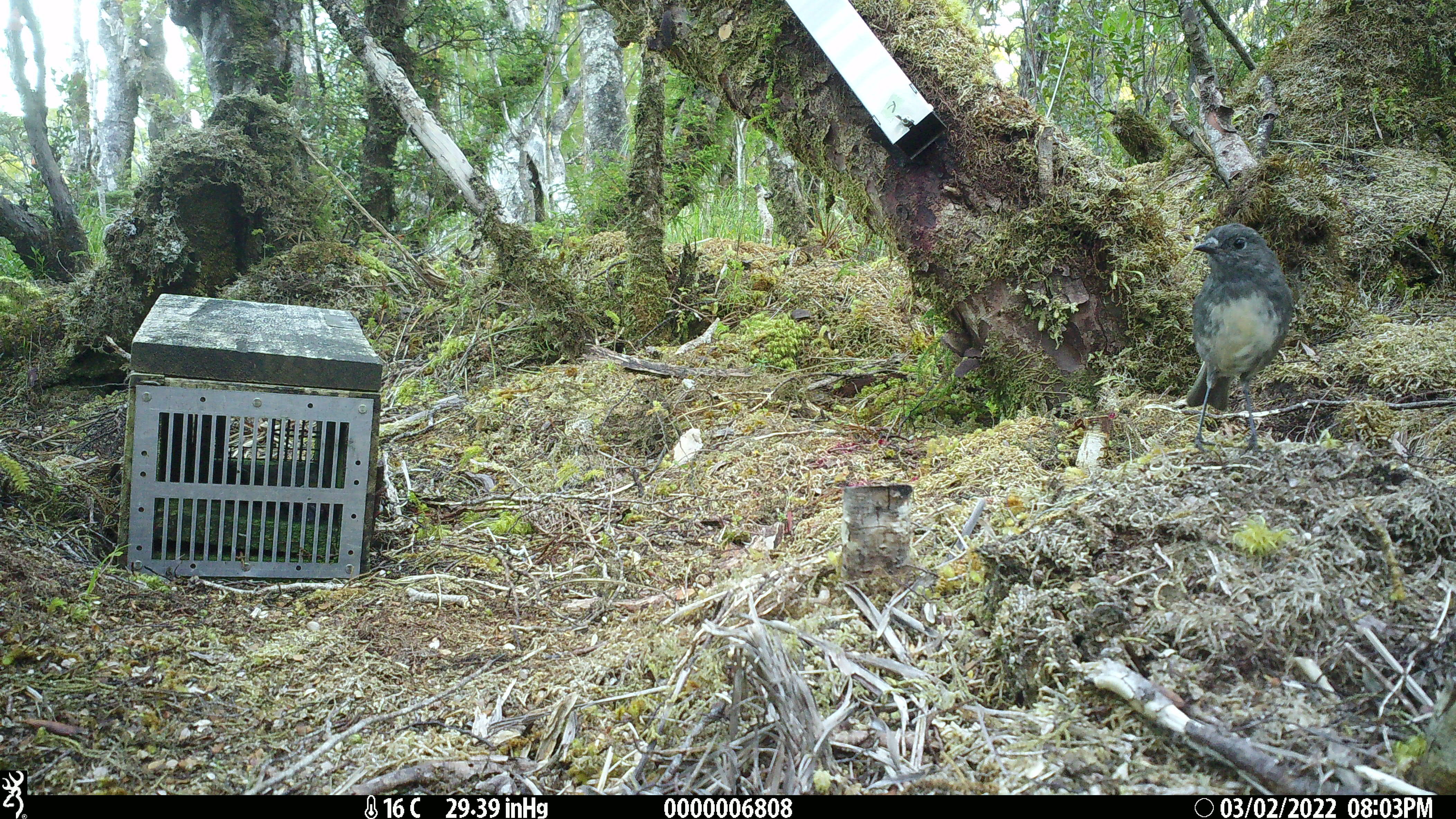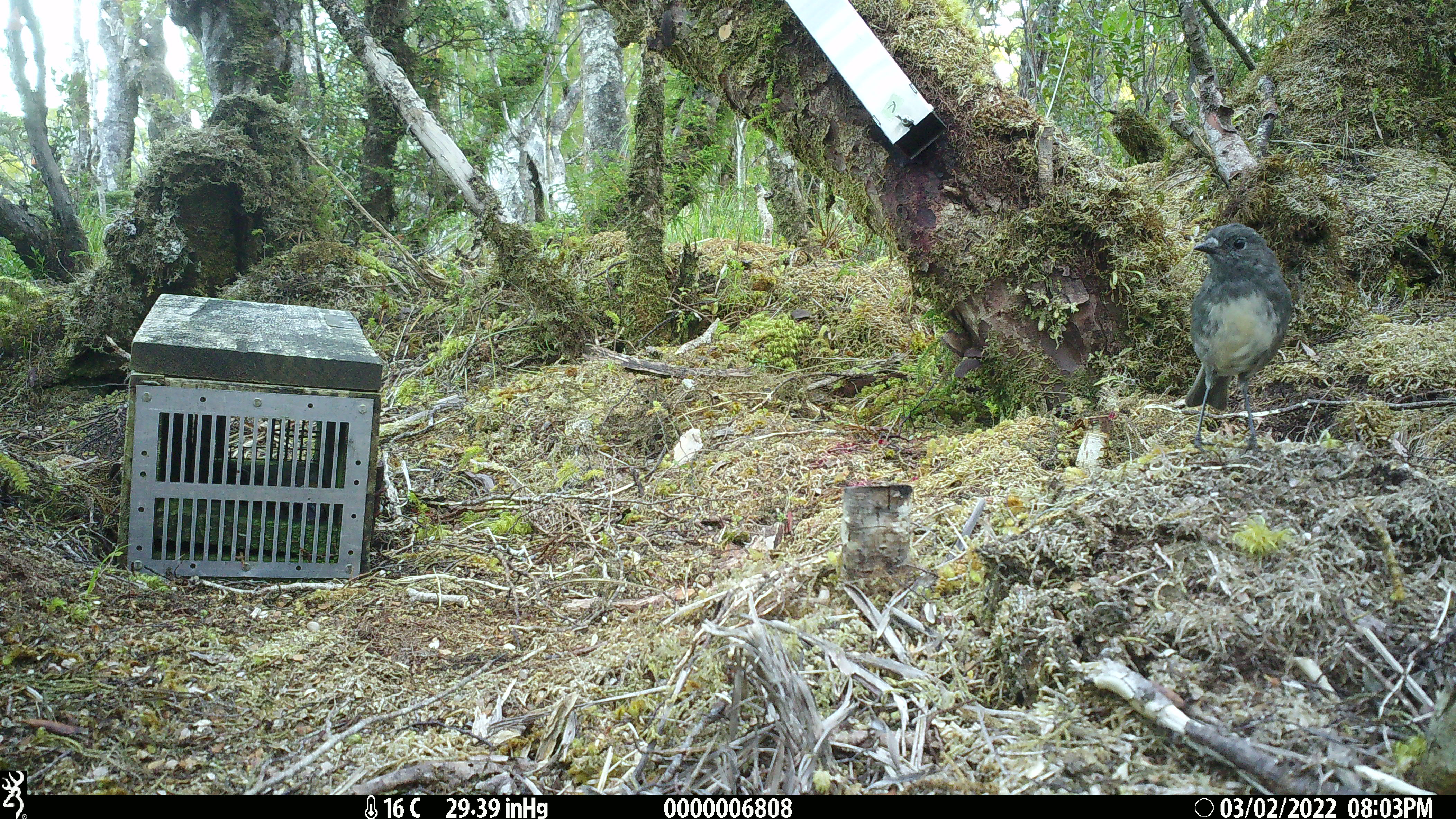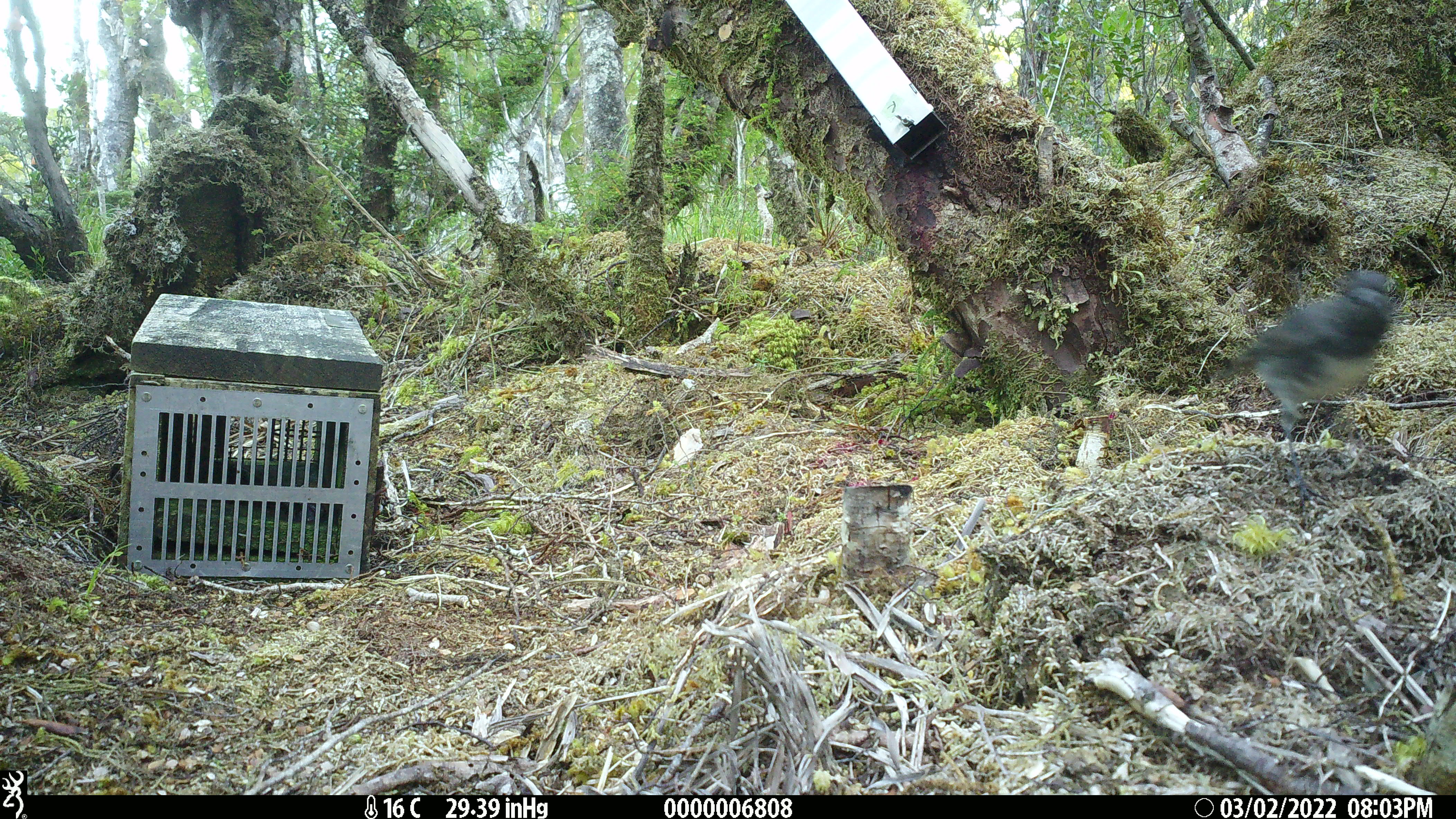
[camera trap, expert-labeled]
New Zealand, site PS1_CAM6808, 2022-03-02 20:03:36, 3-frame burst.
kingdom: Animalia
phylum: Chordata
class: Aves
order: Passeriformes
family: Petroicidae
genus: Petroica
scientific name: Petroica australis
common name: new zealand robin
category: robin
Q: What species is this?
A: Robin (new zealand robin) (Petroica australis).